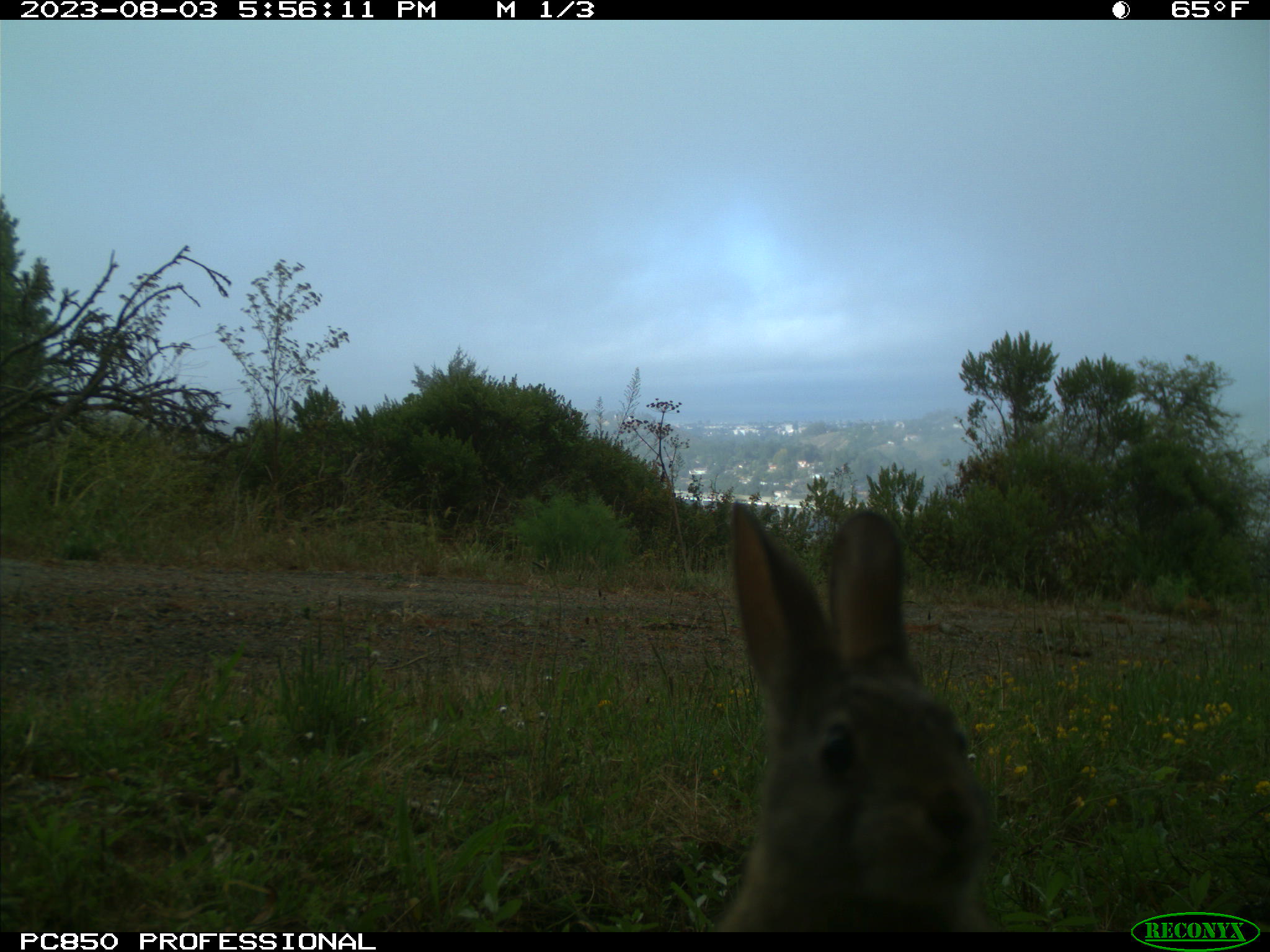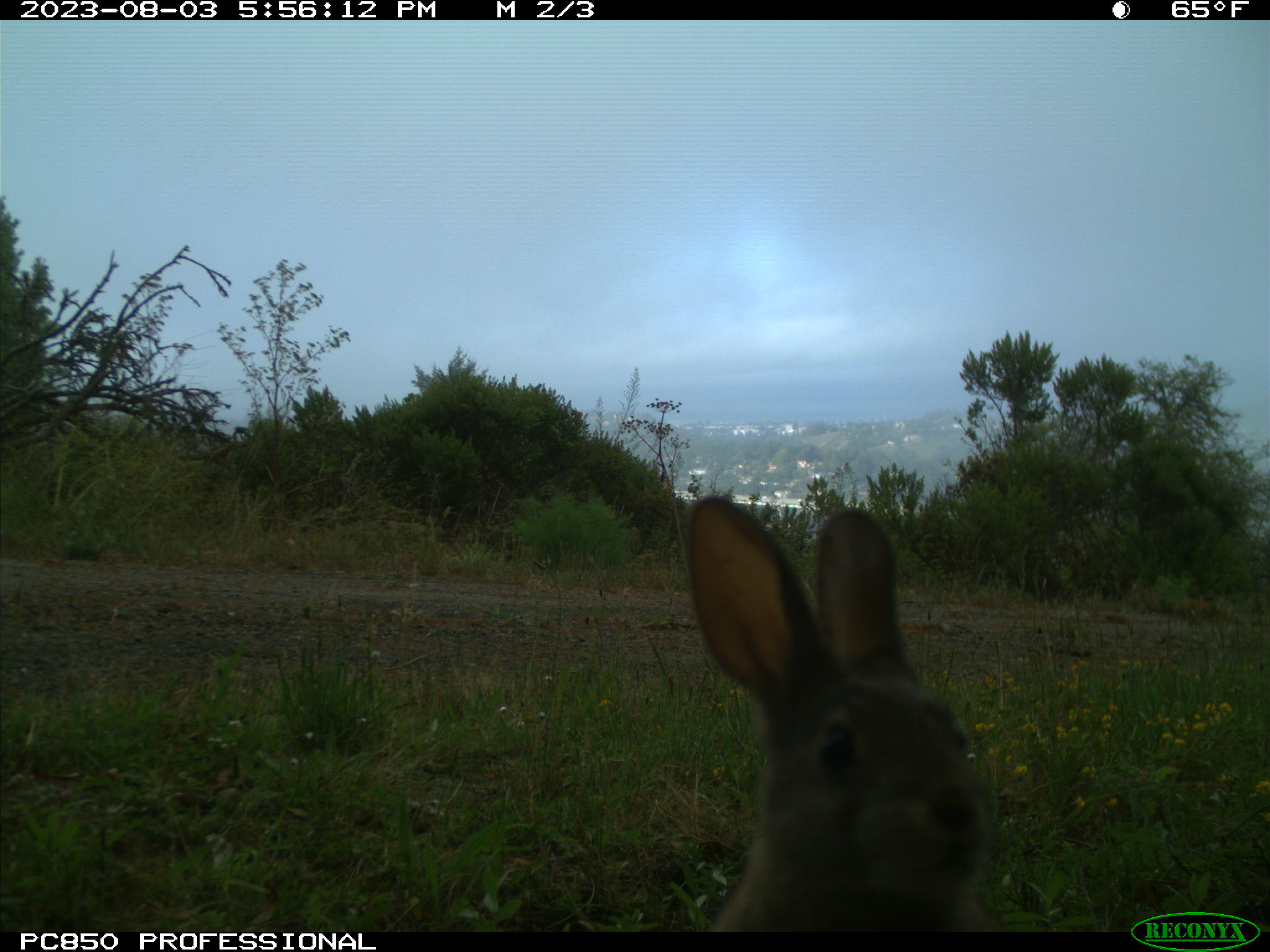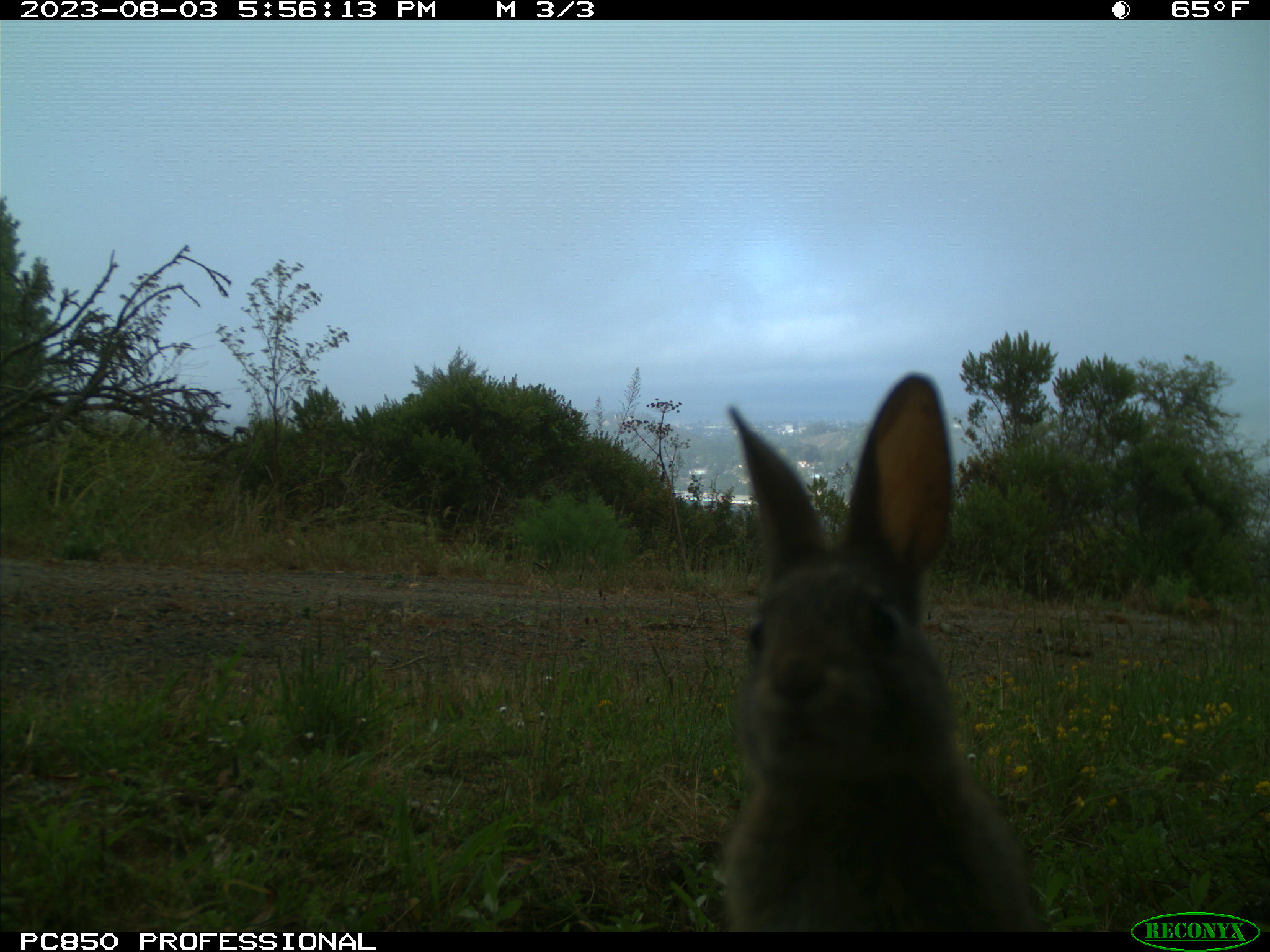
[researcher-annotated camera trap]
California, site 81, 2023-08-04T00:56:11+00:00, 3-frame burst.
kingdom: Animalia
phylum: Chordata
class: Mammalia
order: Lagomorpha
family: Leporidae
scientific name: Leporidae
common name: rabbit